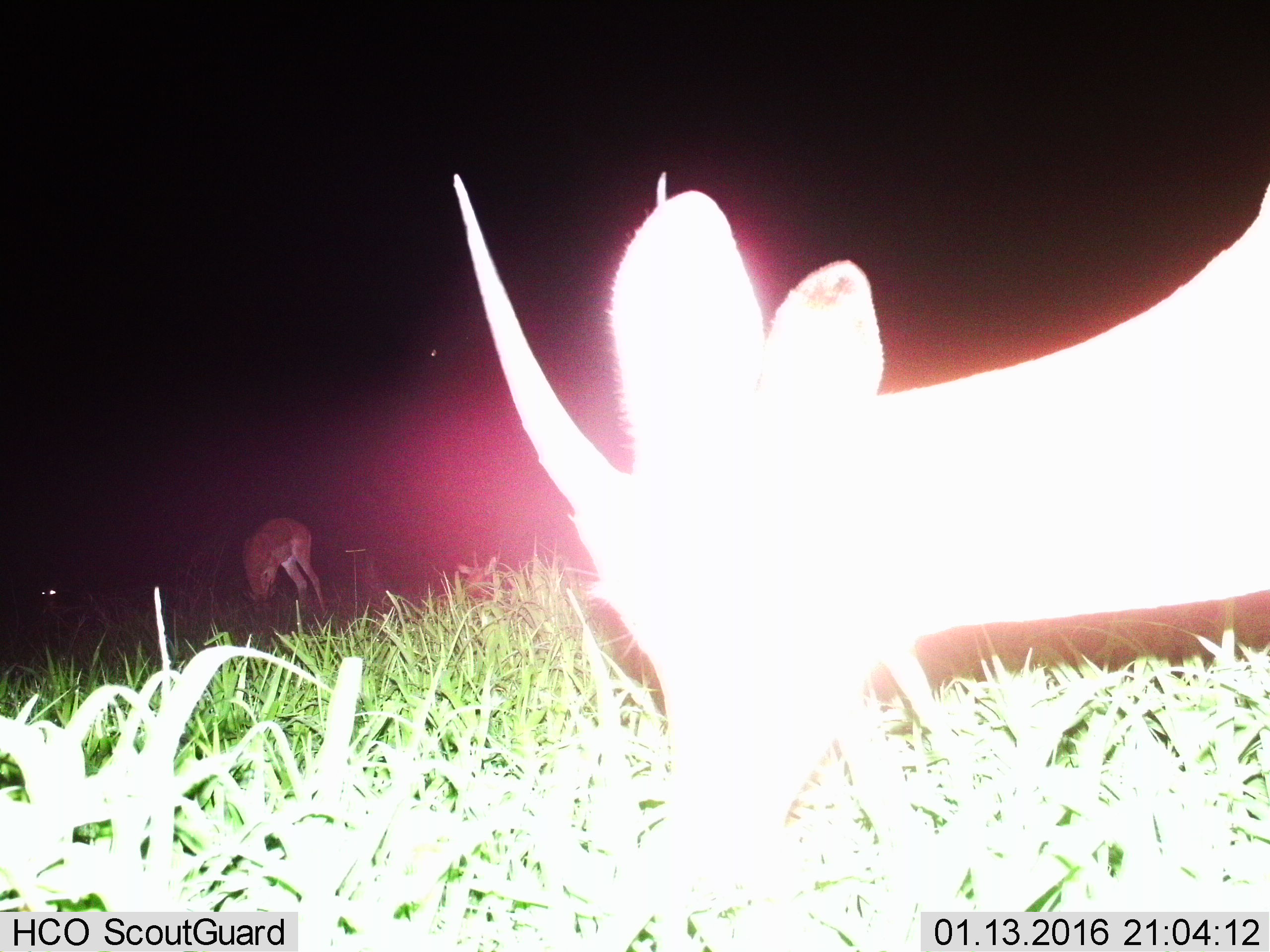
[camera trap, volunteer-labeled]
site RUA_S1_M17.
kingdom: Animalia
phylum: Chordata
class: Mammalia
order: Artiodactyla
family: Bovidae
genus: Aepyceros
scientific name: Aepyceros melampus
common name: impala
Impala (Aepyceros melampus), count 3. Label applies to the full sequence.